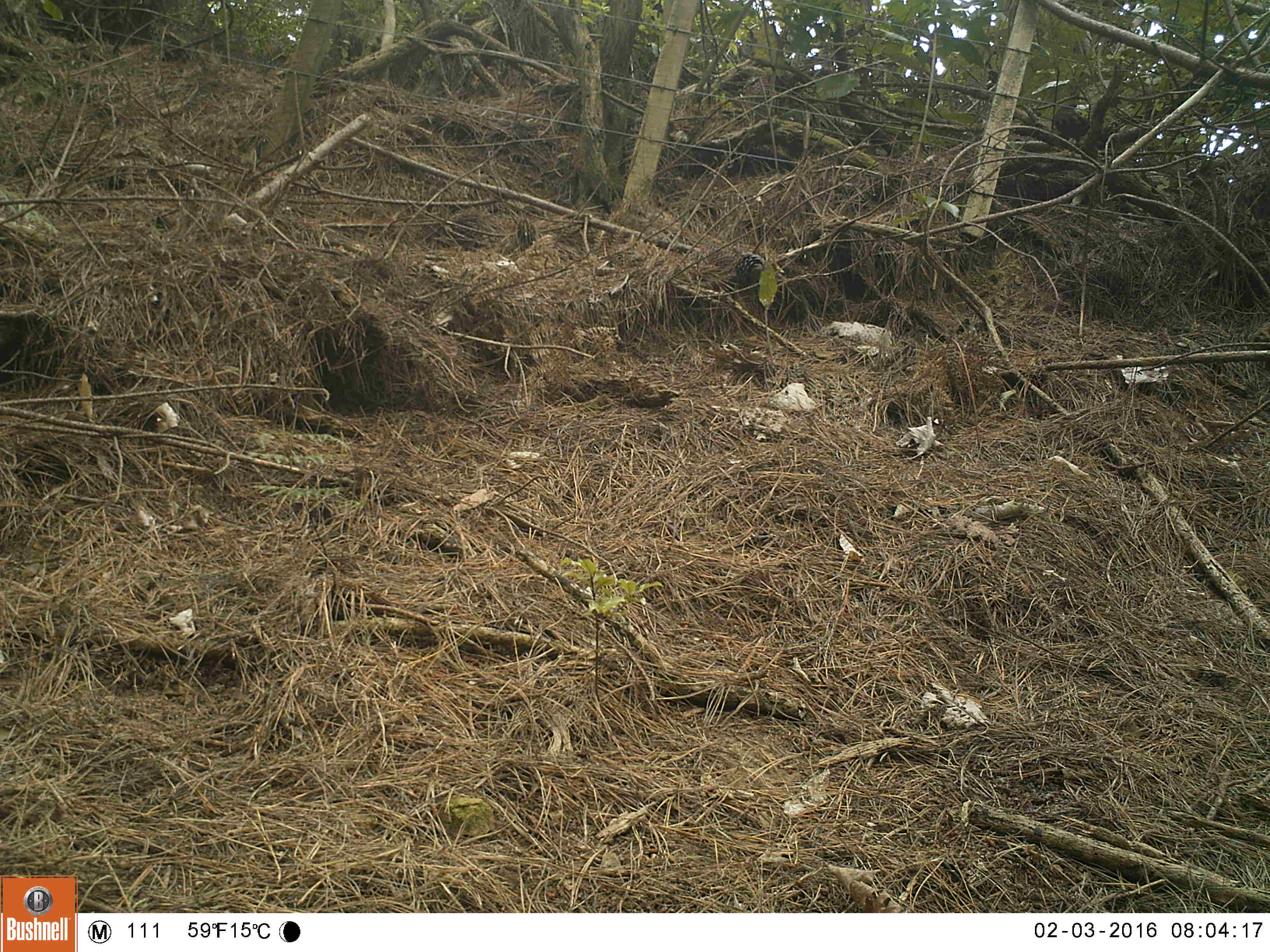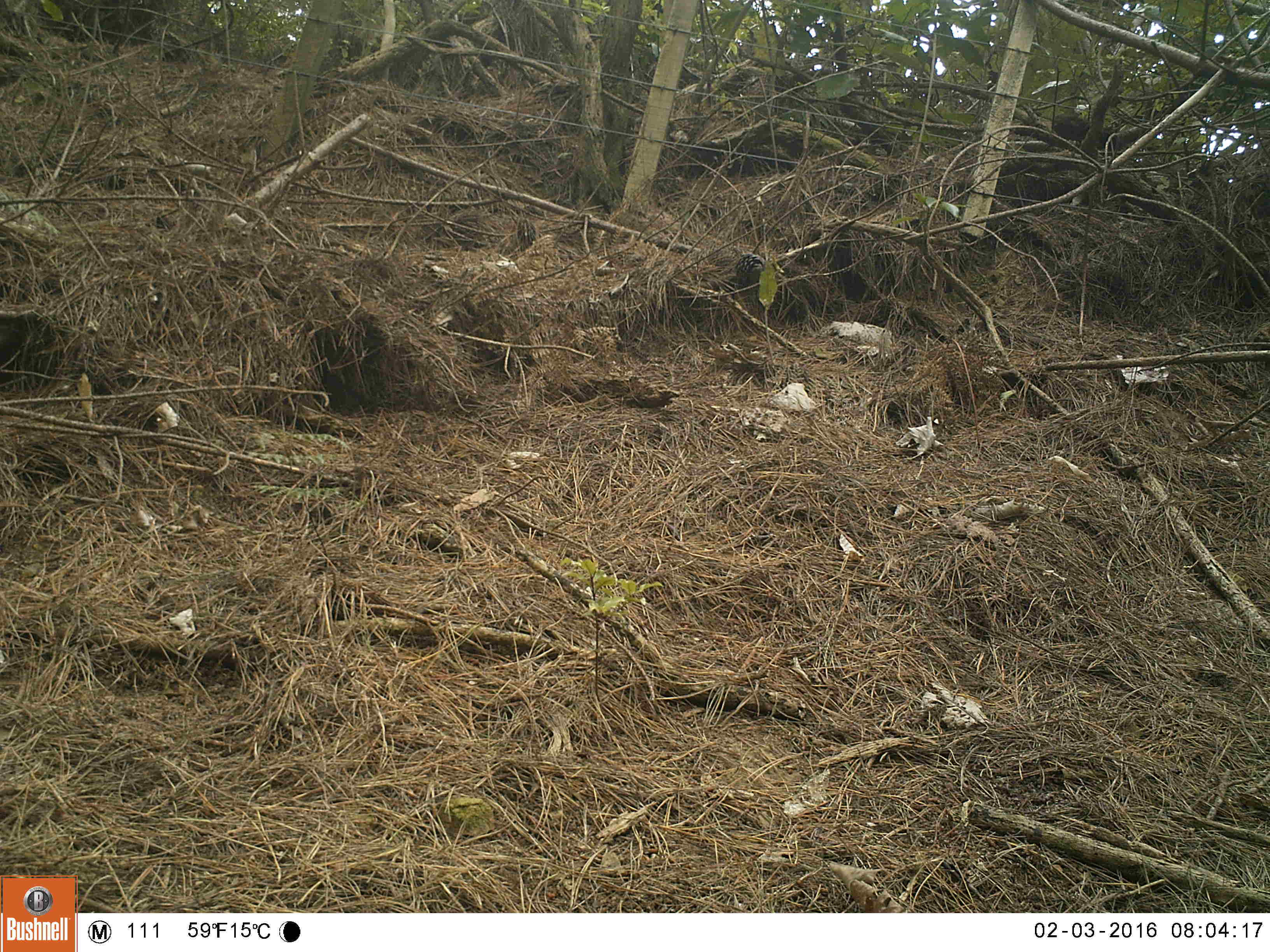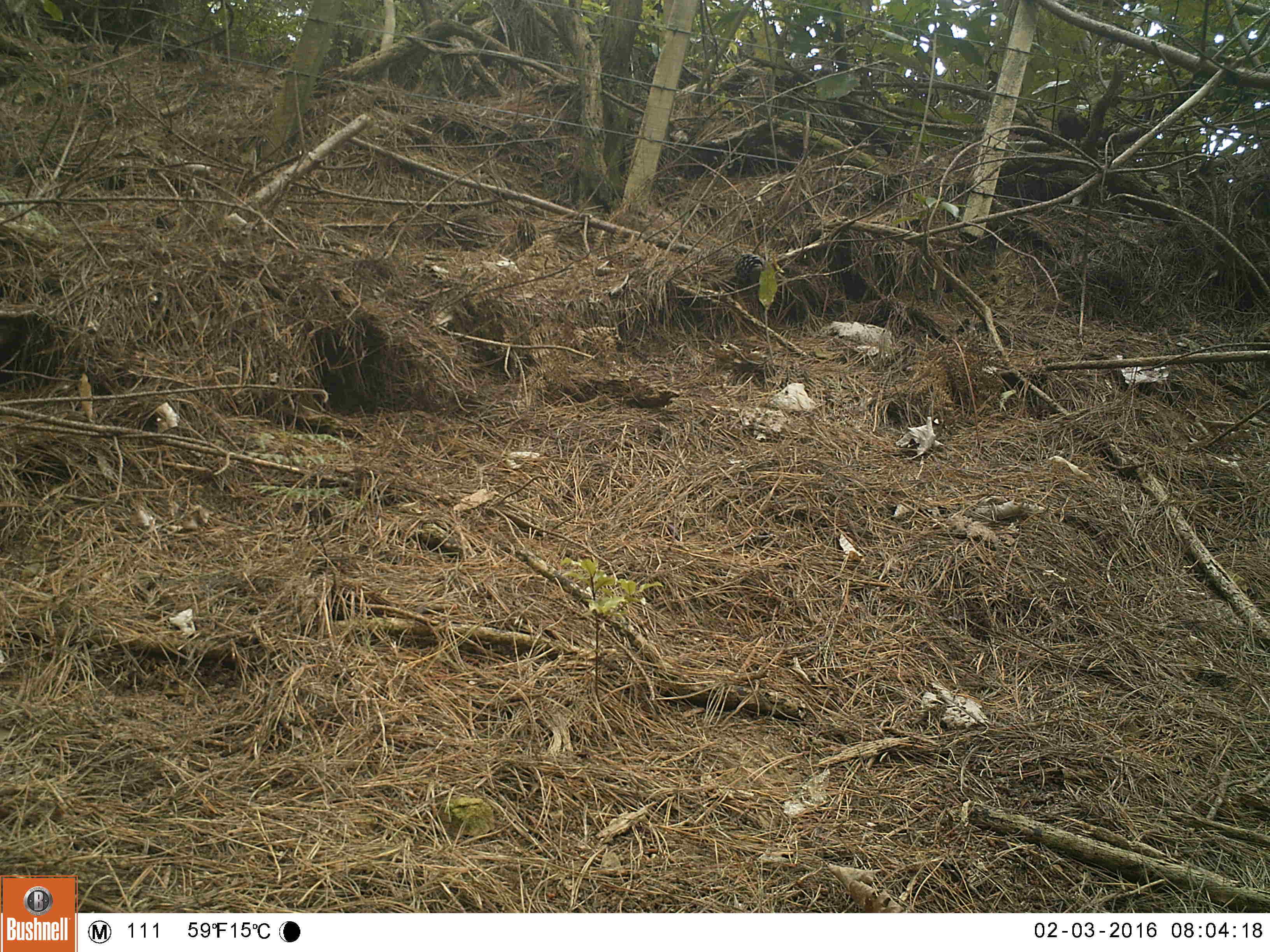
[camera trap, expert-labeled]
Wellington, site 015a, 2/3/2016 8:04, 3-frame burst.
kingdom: Animalia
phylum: Chordata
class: Aves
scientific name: Aves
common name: bird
Bird (Aves).